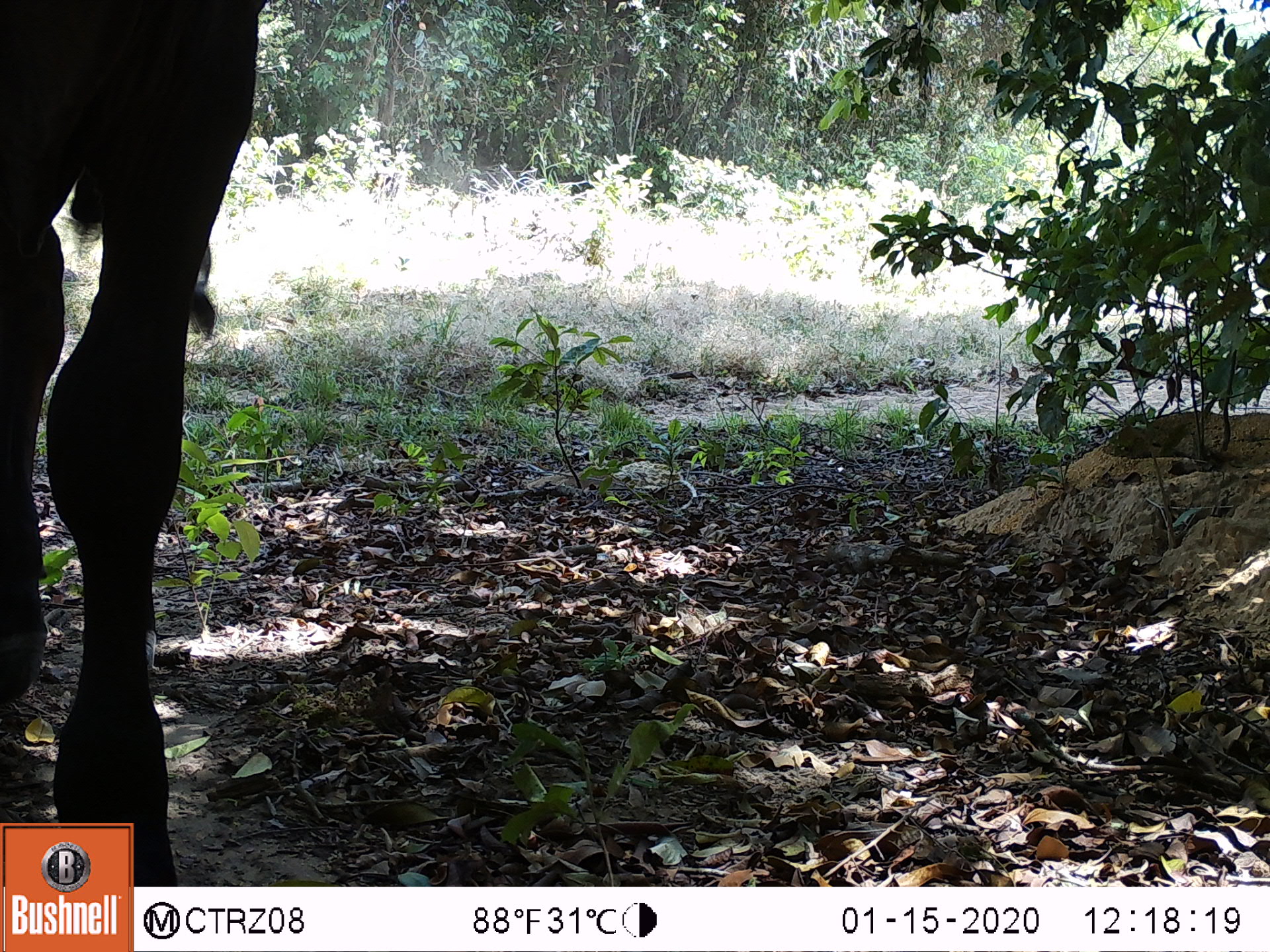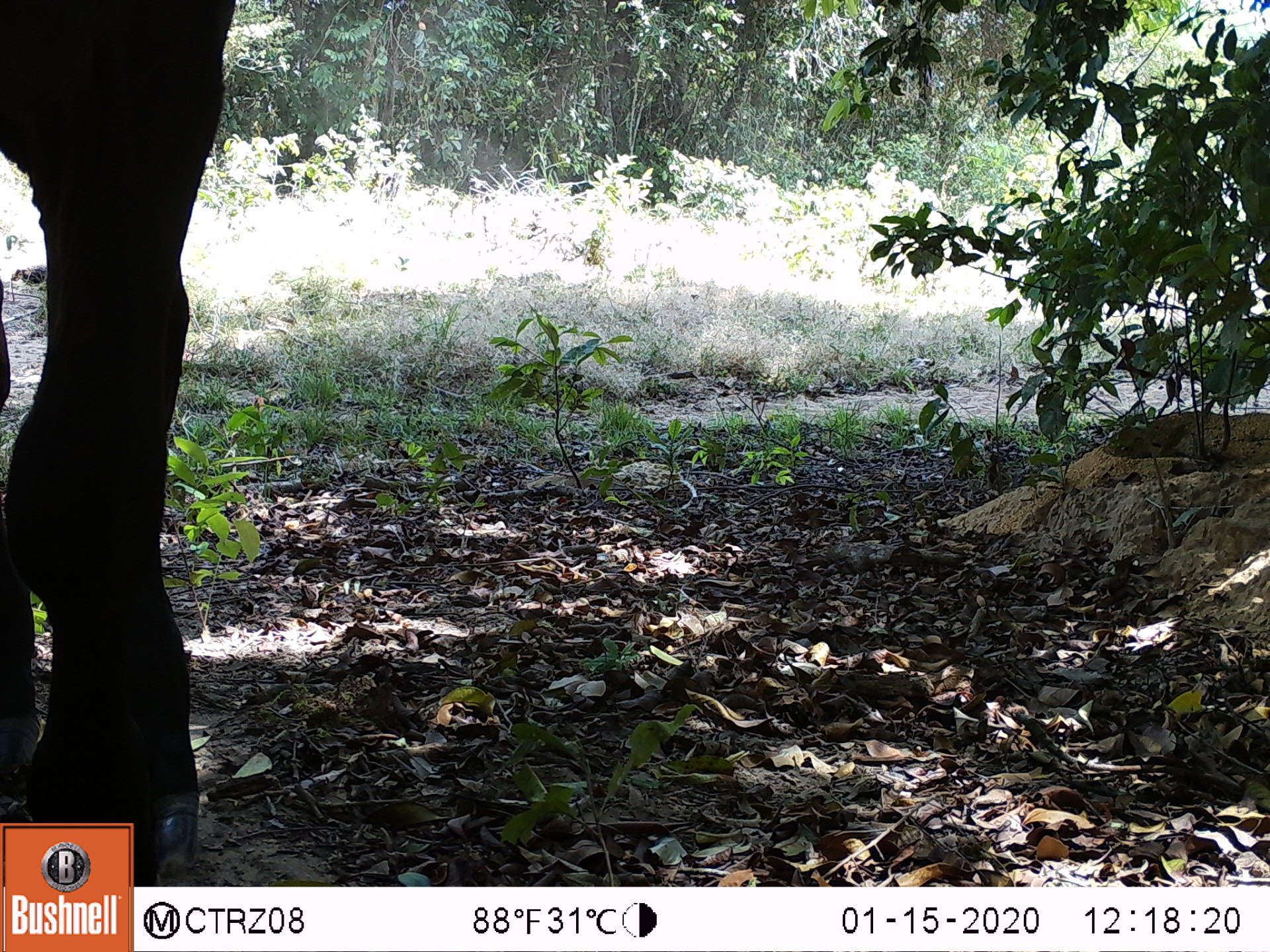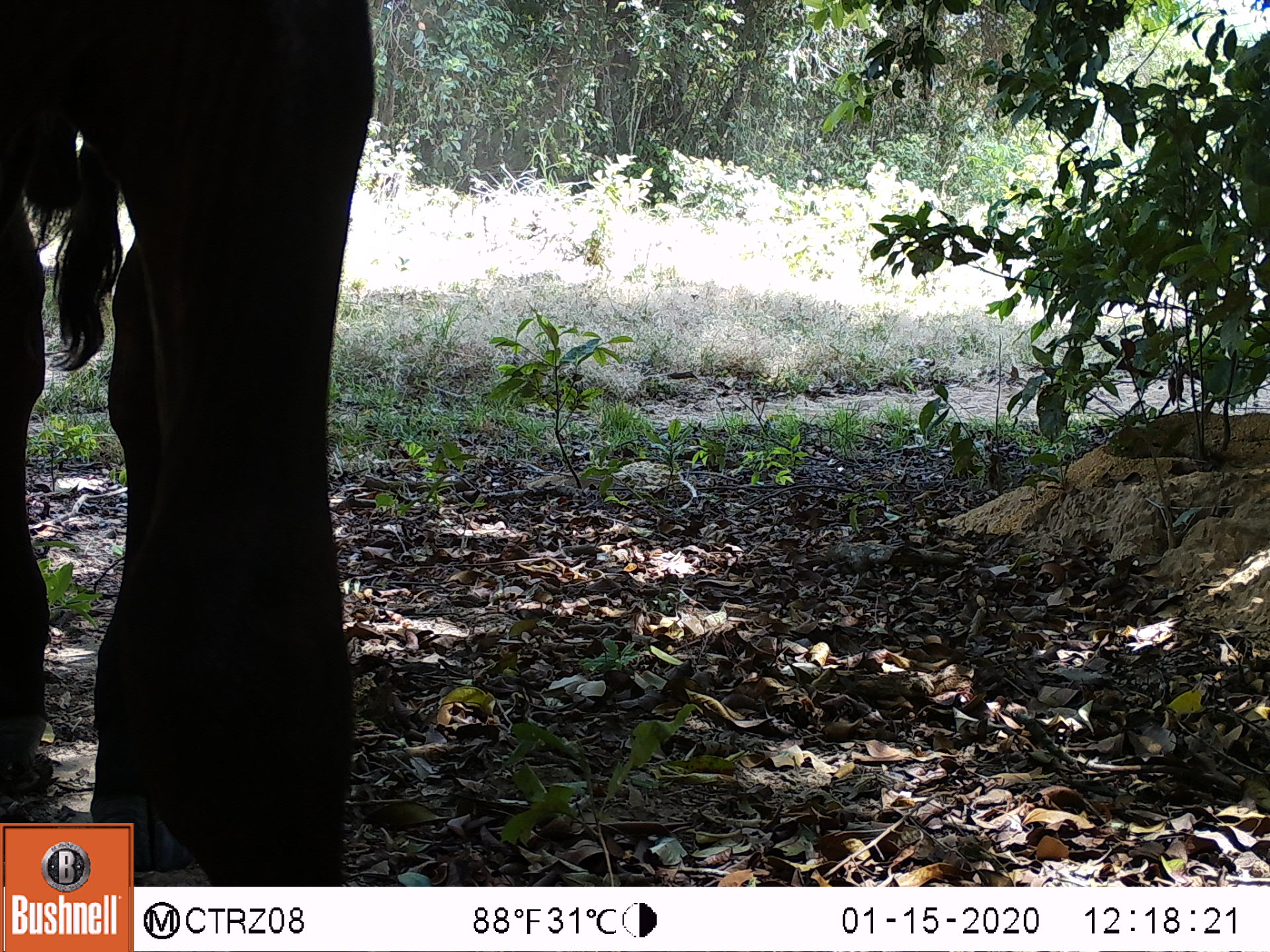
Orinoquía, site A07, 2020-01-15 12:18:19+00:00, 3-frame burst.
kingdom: Animalia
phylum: Chordata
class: Mammalia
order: Artiodactyla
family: Bovidae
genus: Bos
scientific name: Bos taurus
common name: cow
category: cattle